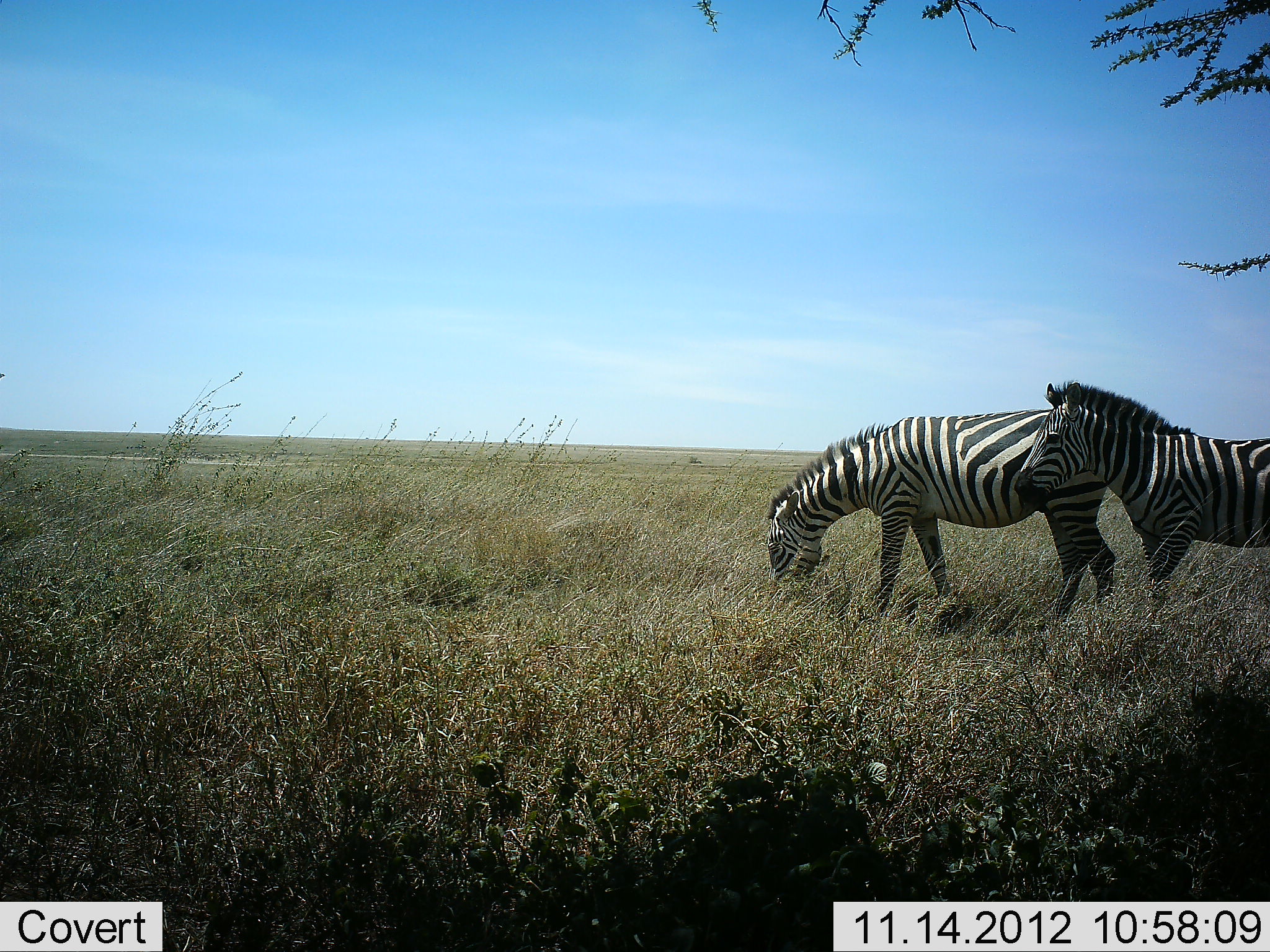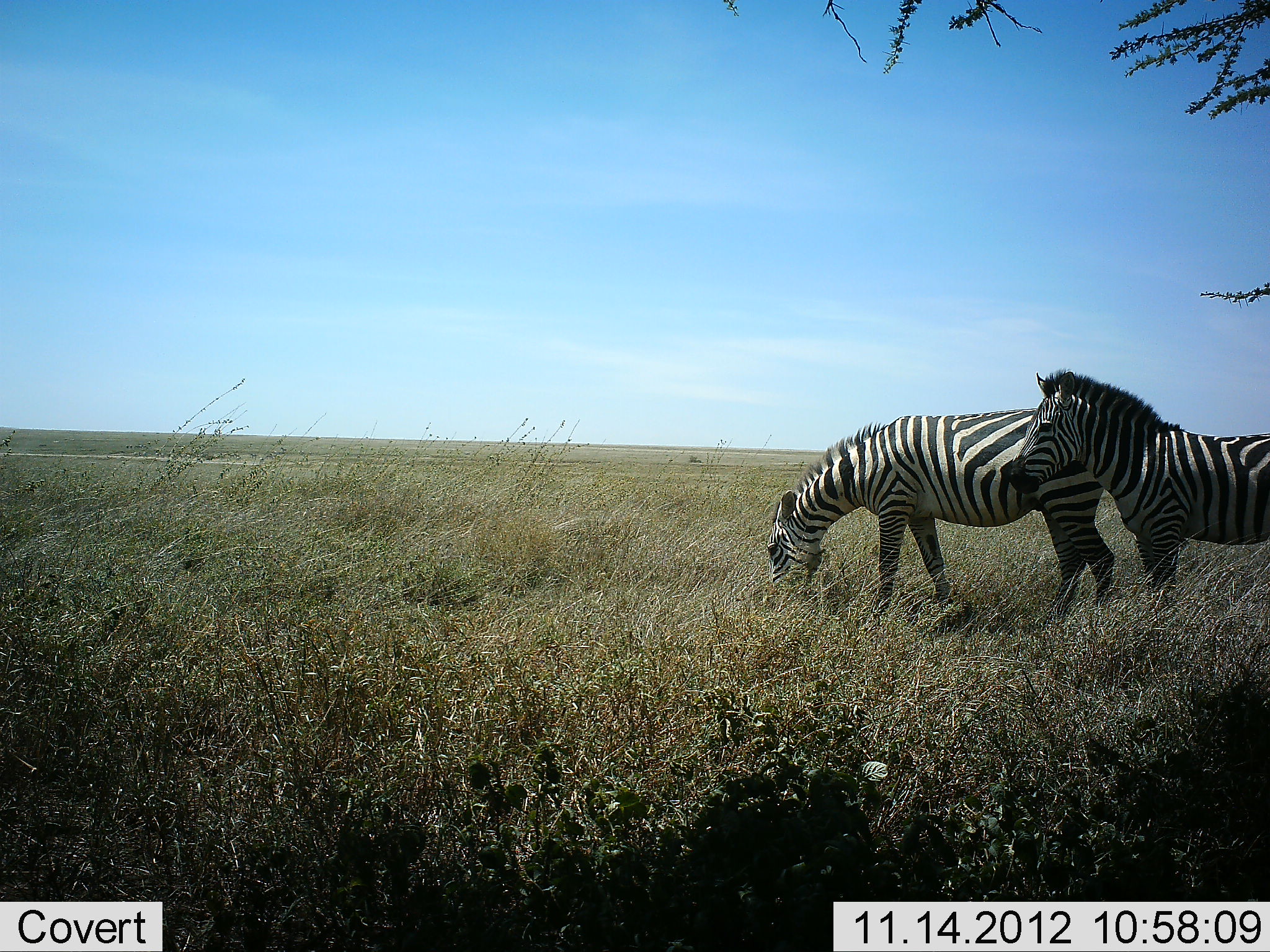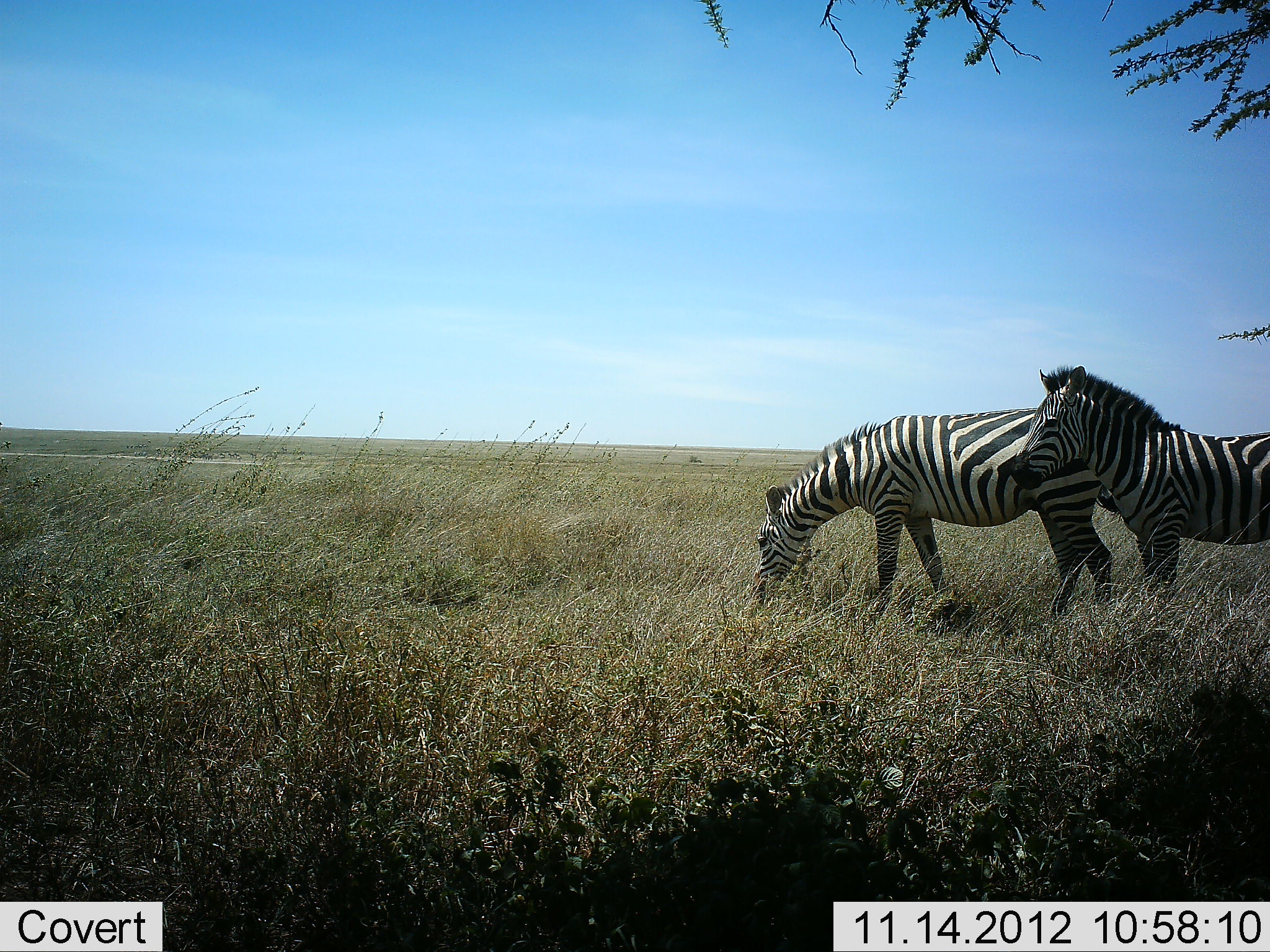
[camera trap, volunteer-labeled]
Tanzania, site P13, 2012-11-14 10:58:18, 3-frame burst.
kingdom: Animalia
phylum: Chordata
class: Mammalia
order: Perissodactyla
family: Equidae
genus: Equus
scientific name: Equus quagga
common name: plains zebra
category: zebra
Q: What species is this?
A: Zebra (plains zebra) (Equus quagga).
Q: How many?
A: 2.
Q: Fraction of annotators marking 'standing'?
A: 90%.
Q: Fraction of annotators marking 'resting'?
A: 0%.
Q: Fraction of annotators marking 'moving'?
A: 0%.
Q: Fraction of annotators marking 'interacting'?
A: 0%.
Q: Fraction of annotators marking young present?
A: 0%.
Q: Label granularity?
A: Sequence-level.